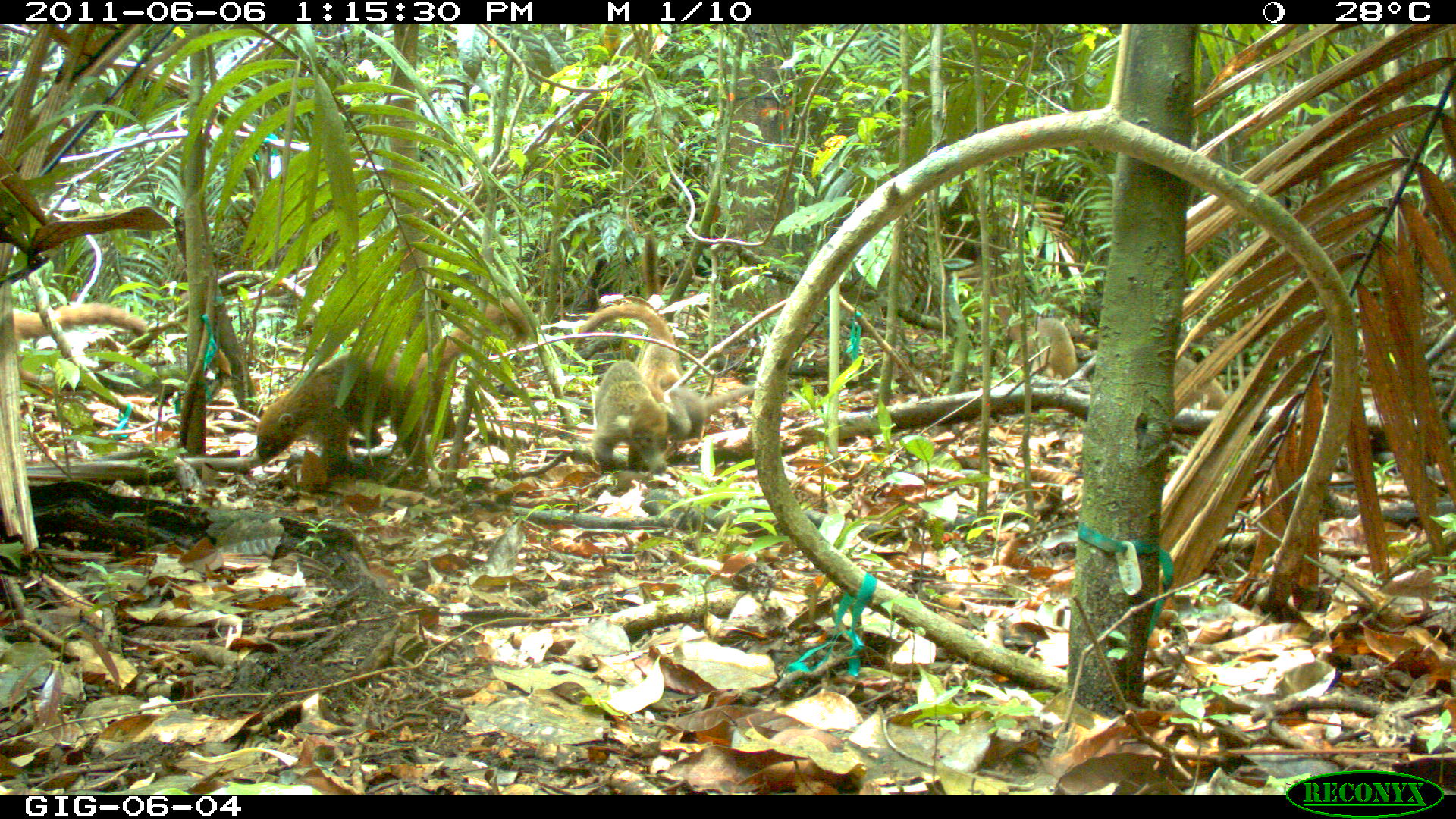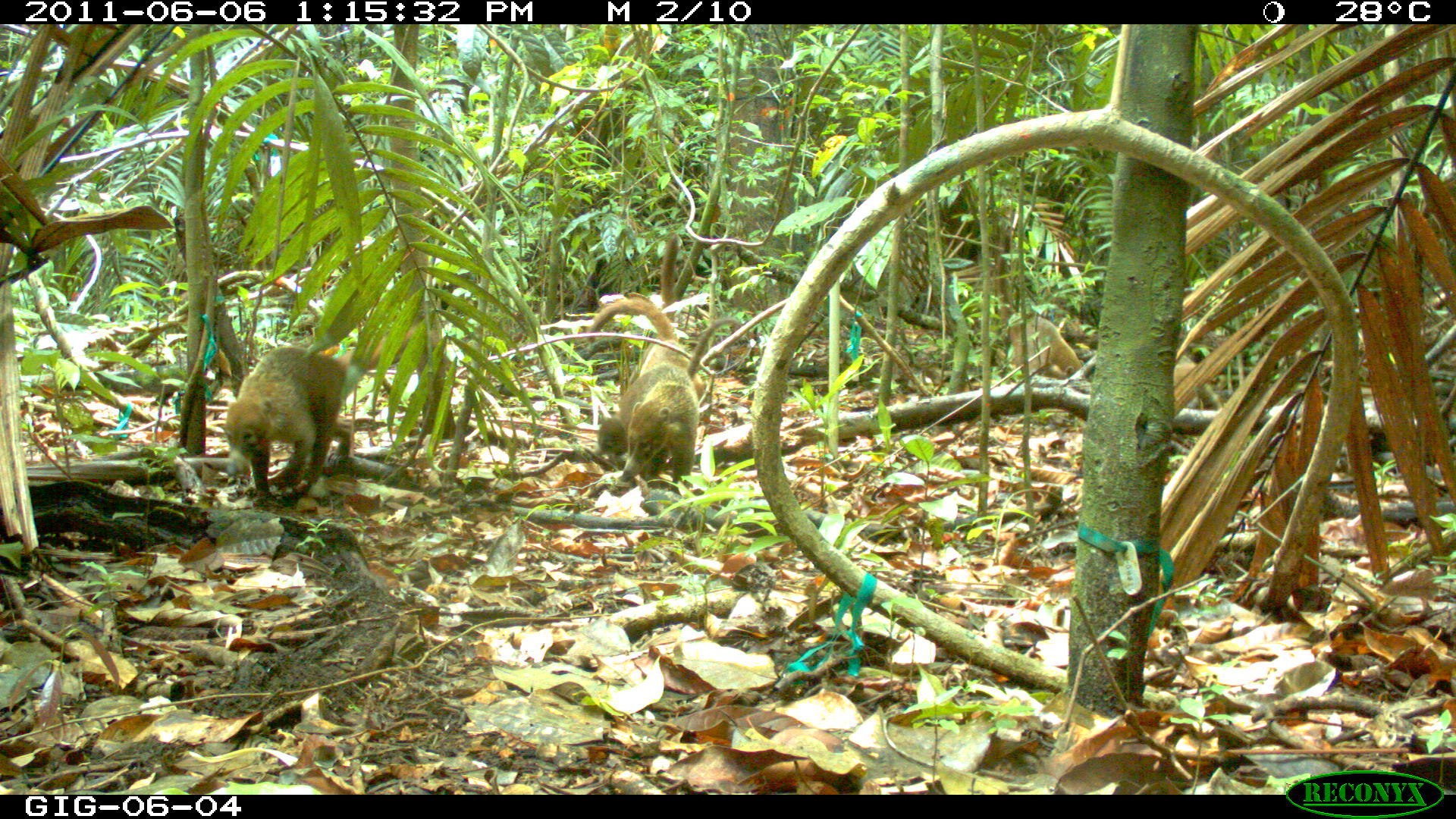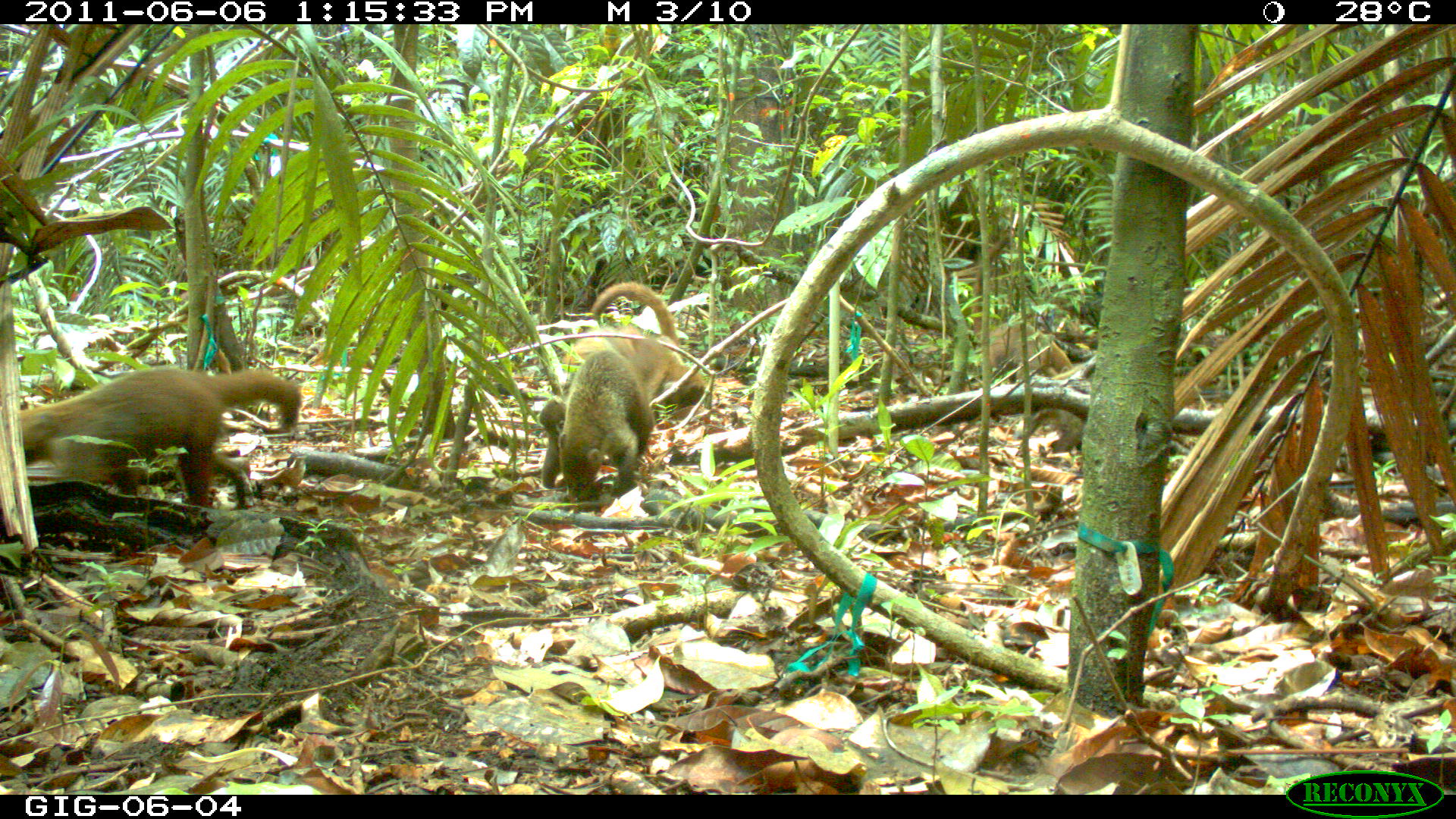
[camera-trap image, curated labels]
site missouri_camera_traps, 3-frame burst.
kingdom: Animalia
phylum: Chordata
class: Mammalia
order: Carnivora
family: Procyonidae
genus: Nasua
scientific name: Nasua narica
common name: white-nosed coati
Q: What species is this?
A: White-nosed coati (Nasua narica).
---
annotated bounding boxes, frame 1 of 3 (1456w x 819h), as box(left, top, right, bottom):
white-nosed coati: box(1162, 350, 1237, 418)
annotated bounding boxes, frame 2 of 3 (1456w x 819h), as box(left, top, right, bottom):
white-nosed coati: box(1001, 307, 1084, 385)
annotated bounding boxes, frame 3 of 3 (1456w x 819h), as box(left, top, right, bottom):
white-nosed coati: box(975, 321, 1082, 457)